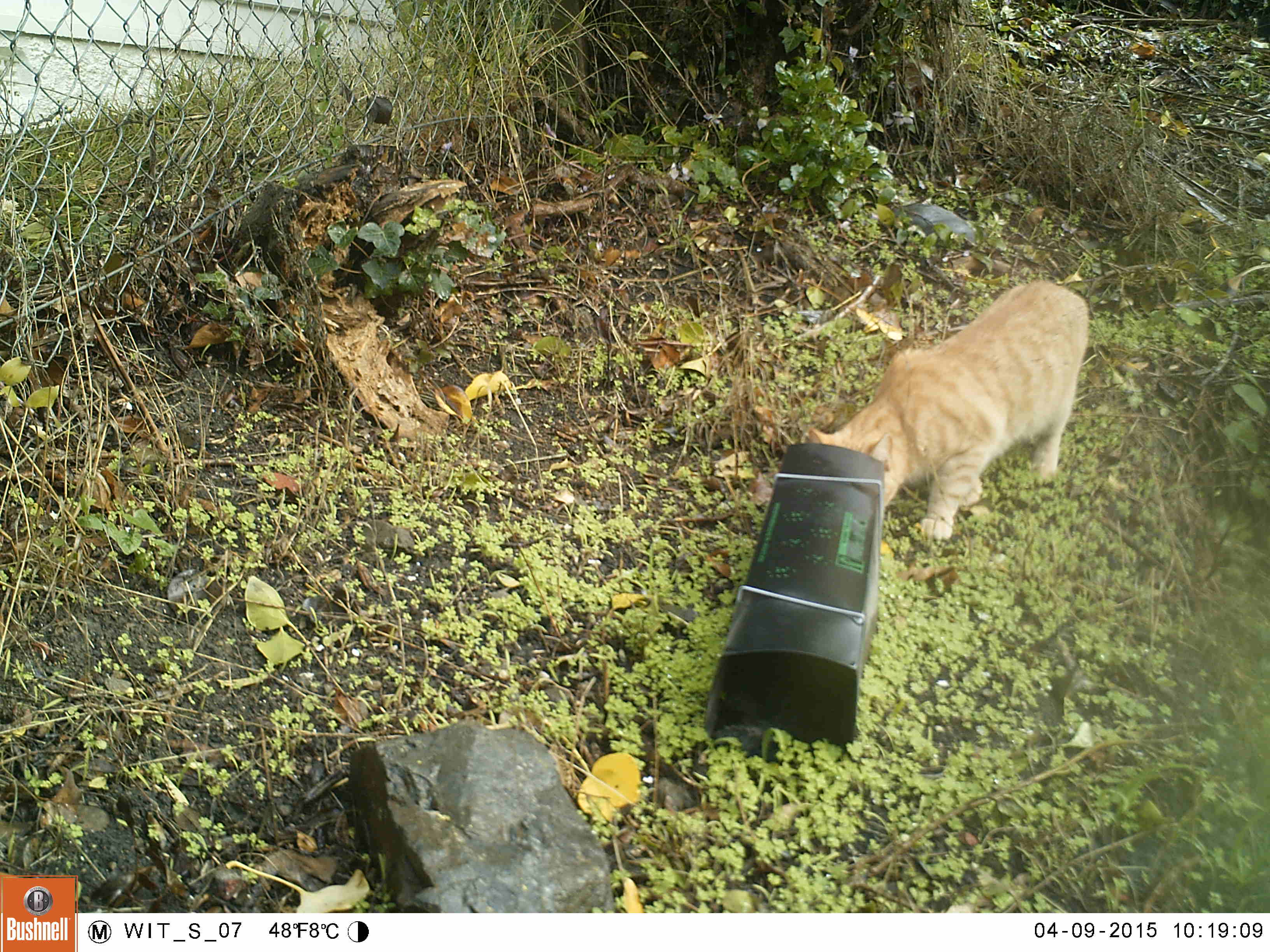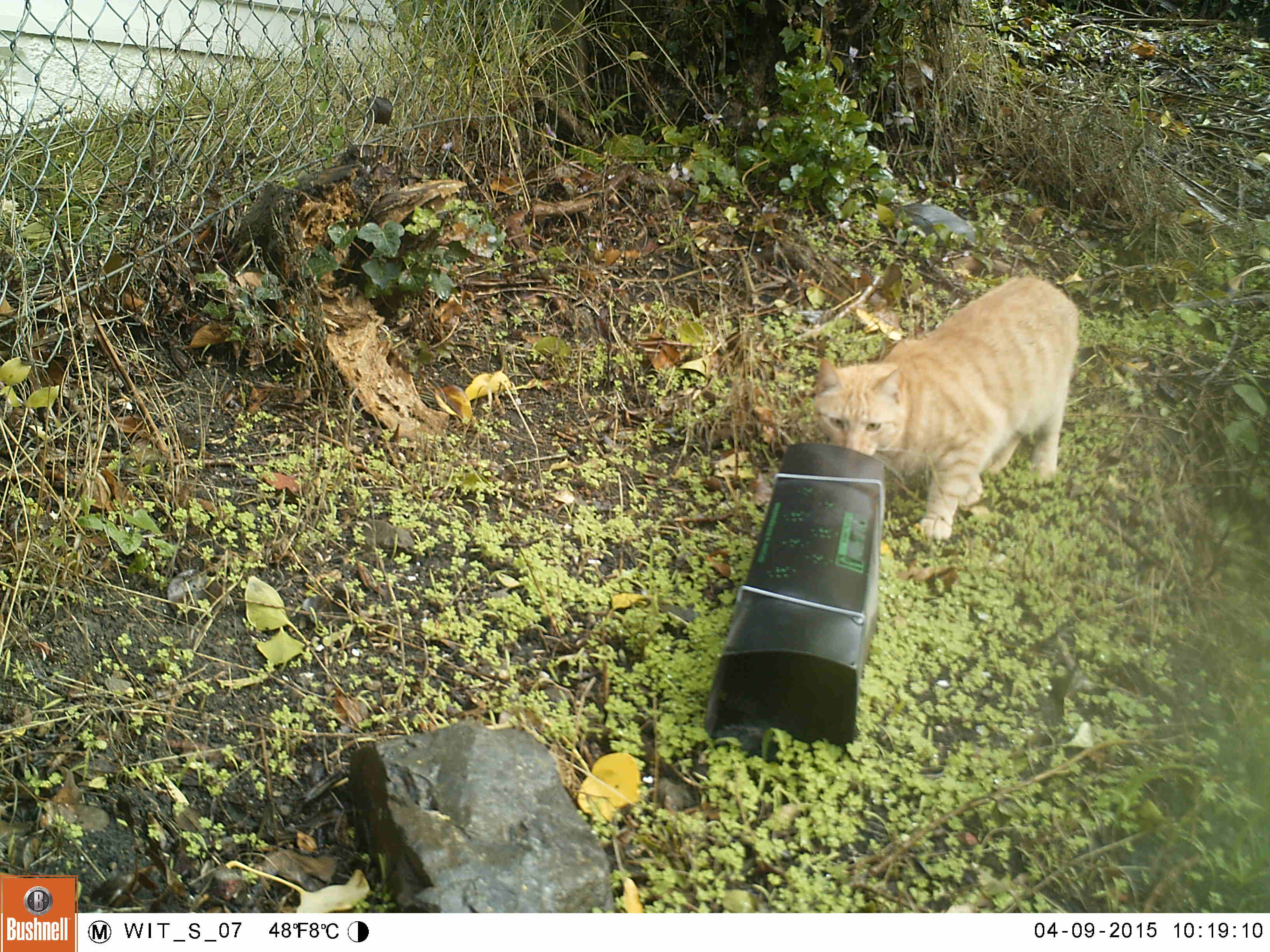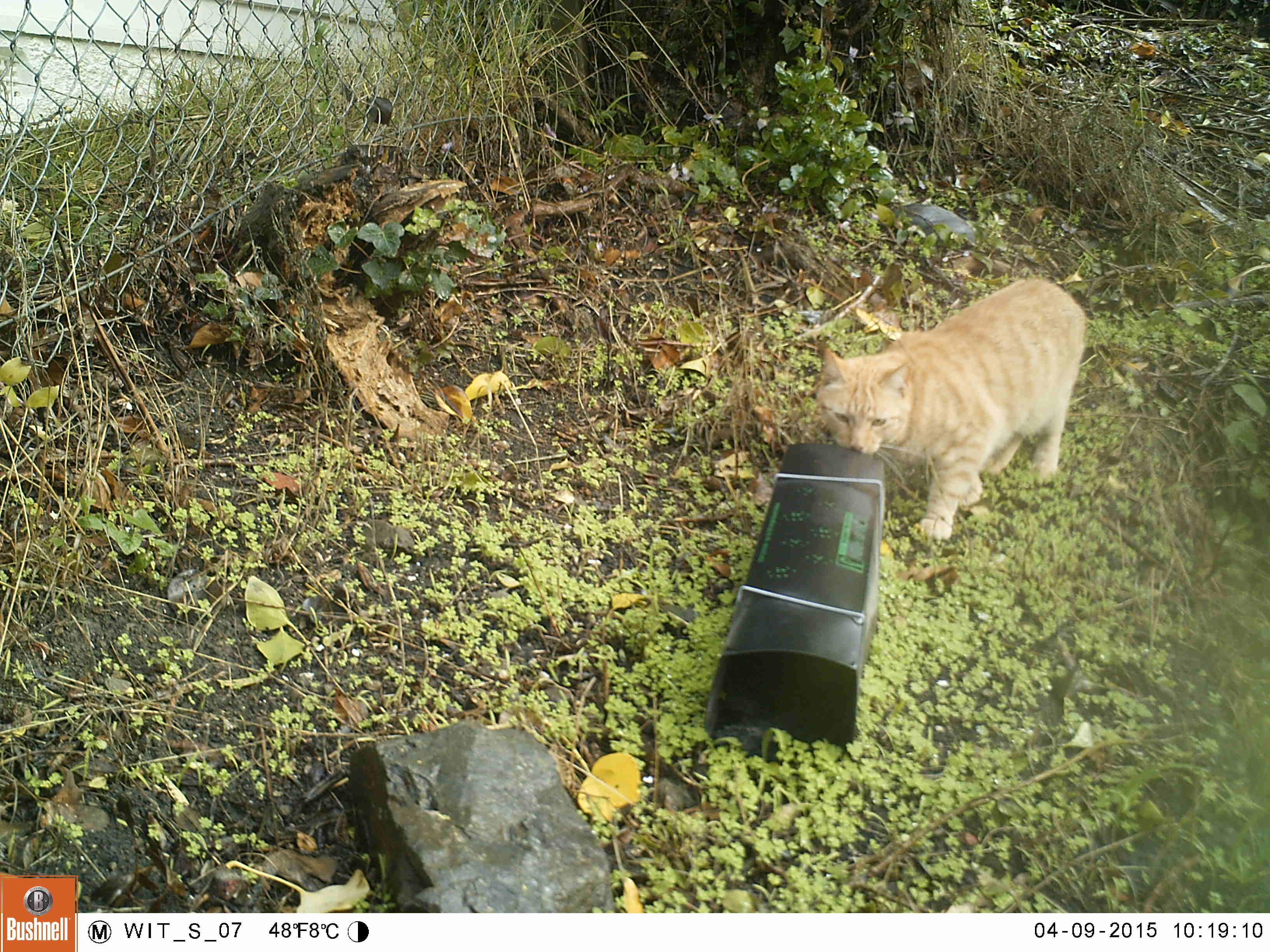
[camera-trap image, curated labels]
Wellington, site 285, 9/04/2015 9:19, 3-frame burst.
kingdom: Animalia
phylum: Chordata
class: Mammalia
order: Carnivora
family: Felidae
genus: Felis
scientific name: Felis catus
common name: cat